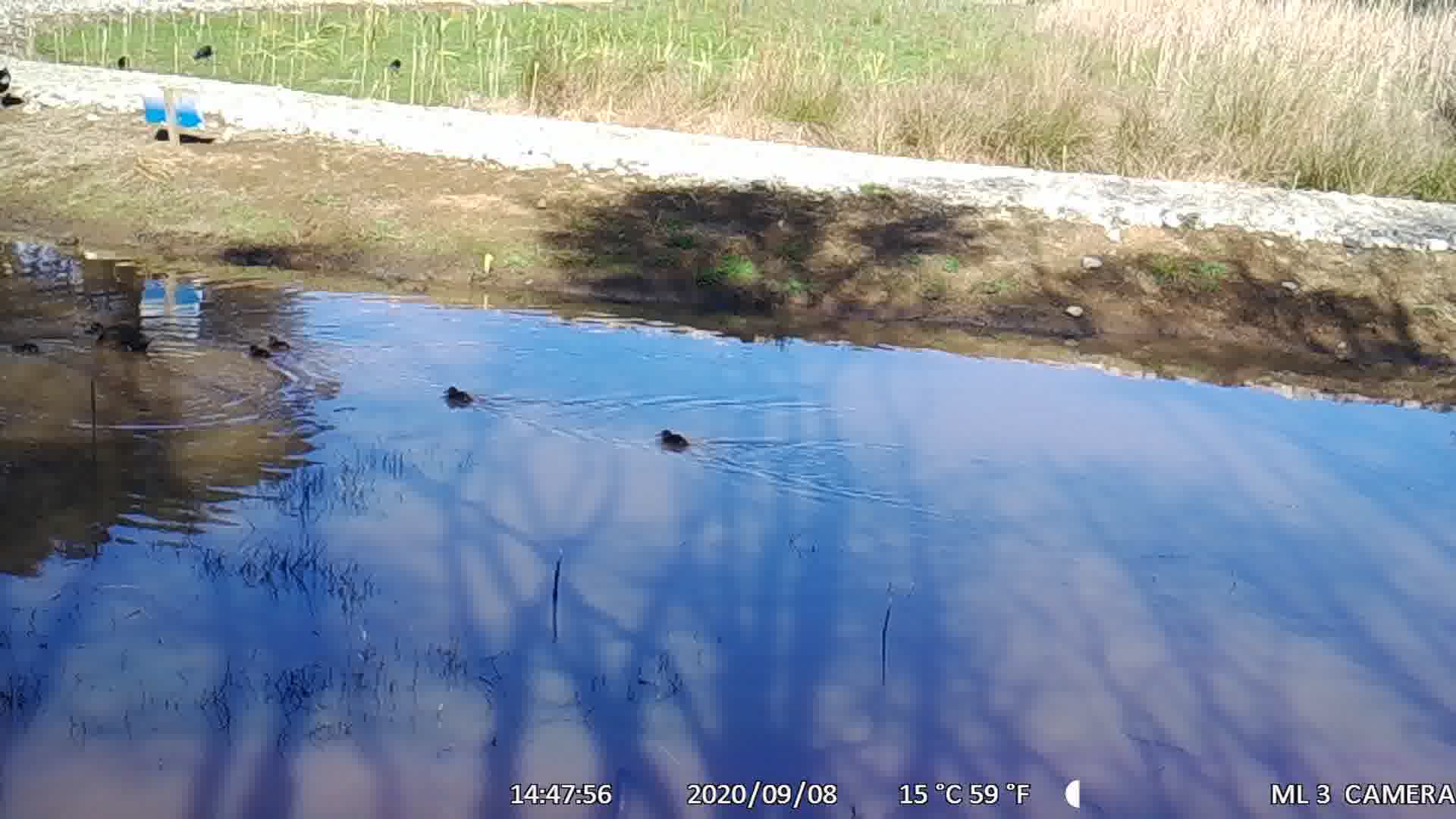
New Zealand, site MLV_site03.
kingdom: Animalia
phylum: Chordata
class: Aves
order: Anseriformes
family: Anatidae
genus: Anas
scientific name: Anas chlorotis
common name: brown teal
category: pateke